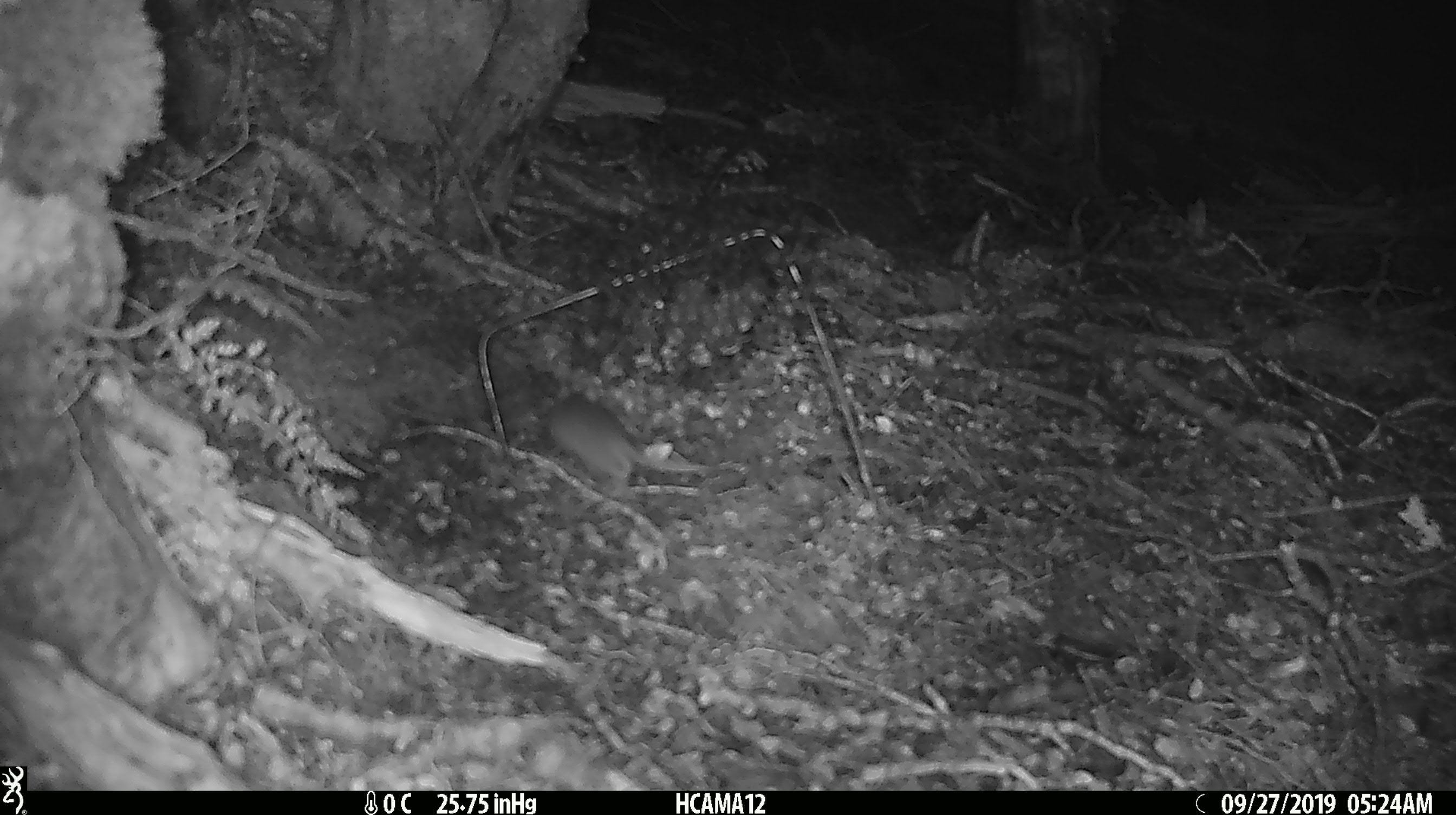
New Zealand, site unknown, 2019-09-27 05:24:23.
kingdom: Animalia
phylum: Chordata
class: Mammalia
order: Rodentia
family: Muridae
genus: Mus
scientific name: Mus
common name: mouse